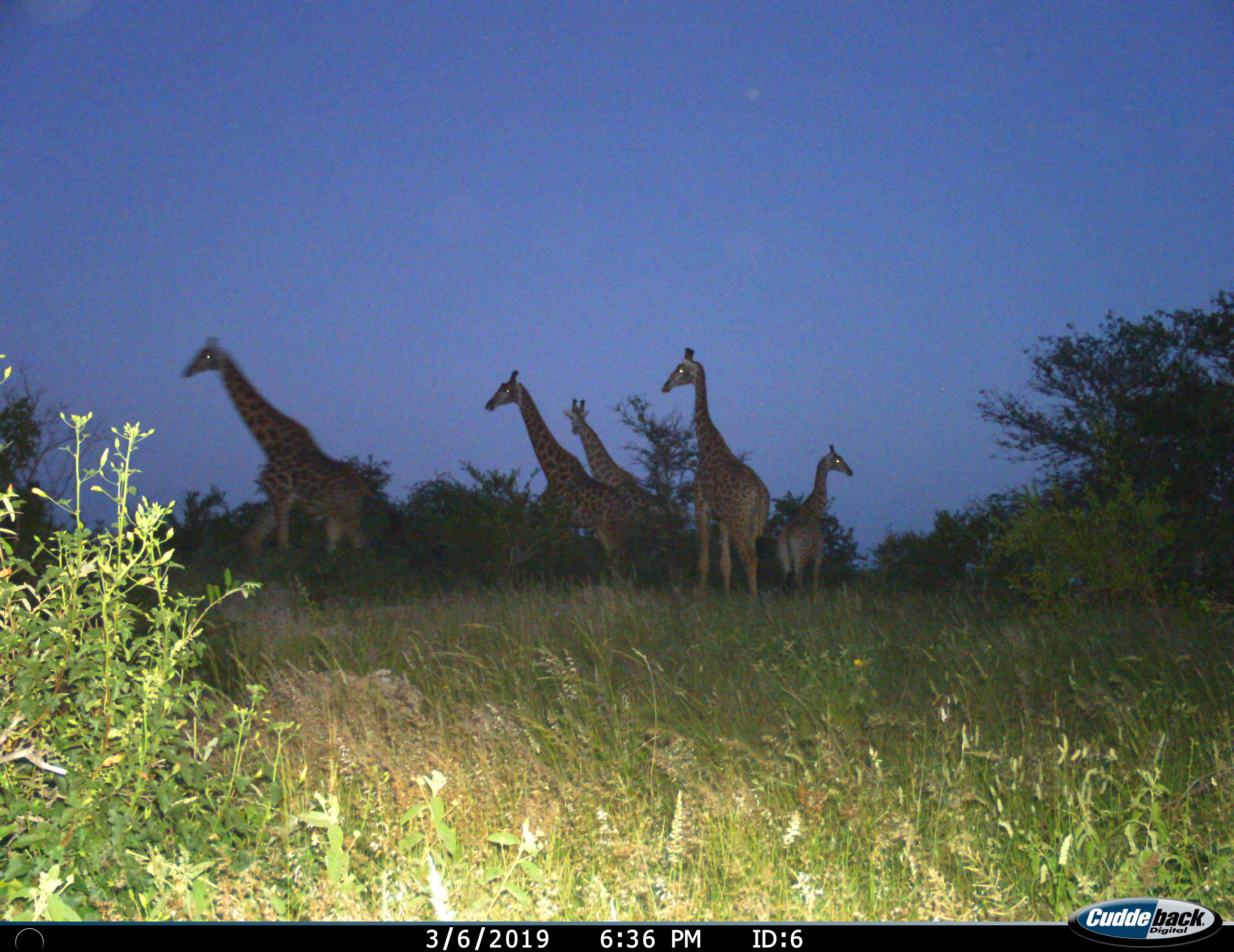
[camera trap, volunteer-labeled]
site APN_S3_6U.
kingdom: Animalia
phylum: Chordata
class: Mammalia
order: Artiodactyla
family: Giraffidae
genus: Giraffa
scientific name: Giraffa camelopardalis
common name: giraffe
Giraffe (Giraffa camelopardalis), count 5. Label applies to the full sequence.